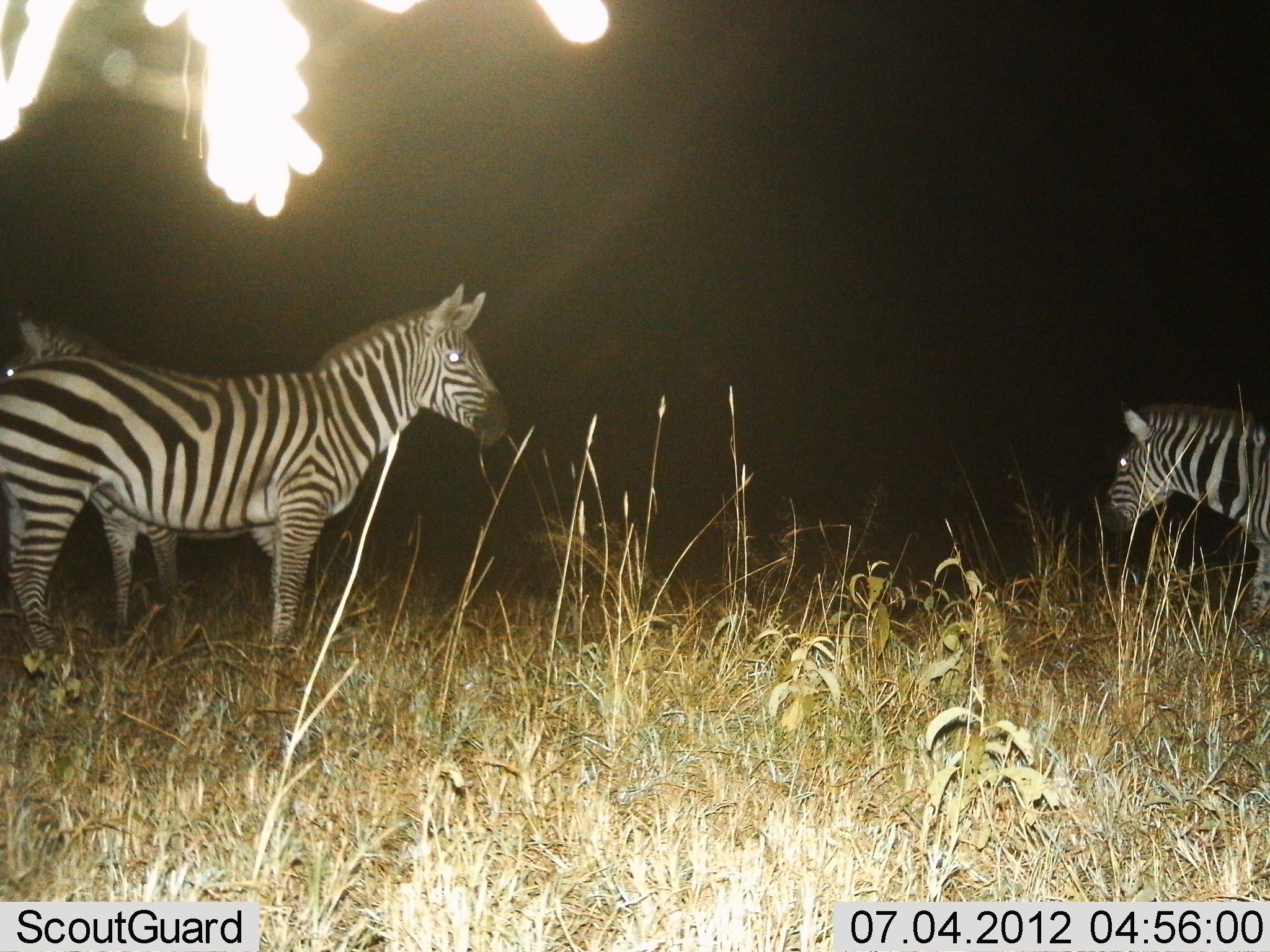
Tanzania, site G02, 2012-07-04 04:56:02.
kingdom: Animalia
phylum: Chordata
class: Mammalia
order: Perissodactyla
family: Equidae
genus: Equus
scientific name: Equus quagga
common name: plains zebra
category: zebra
Zebra (plains zebra) (Equus quagga), count 3. Behavior (volunteer vote fractions): standing 100%, resting 0%, moving 0%, interacting 0%. Young present (vote fraction): 0%. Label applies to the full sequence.